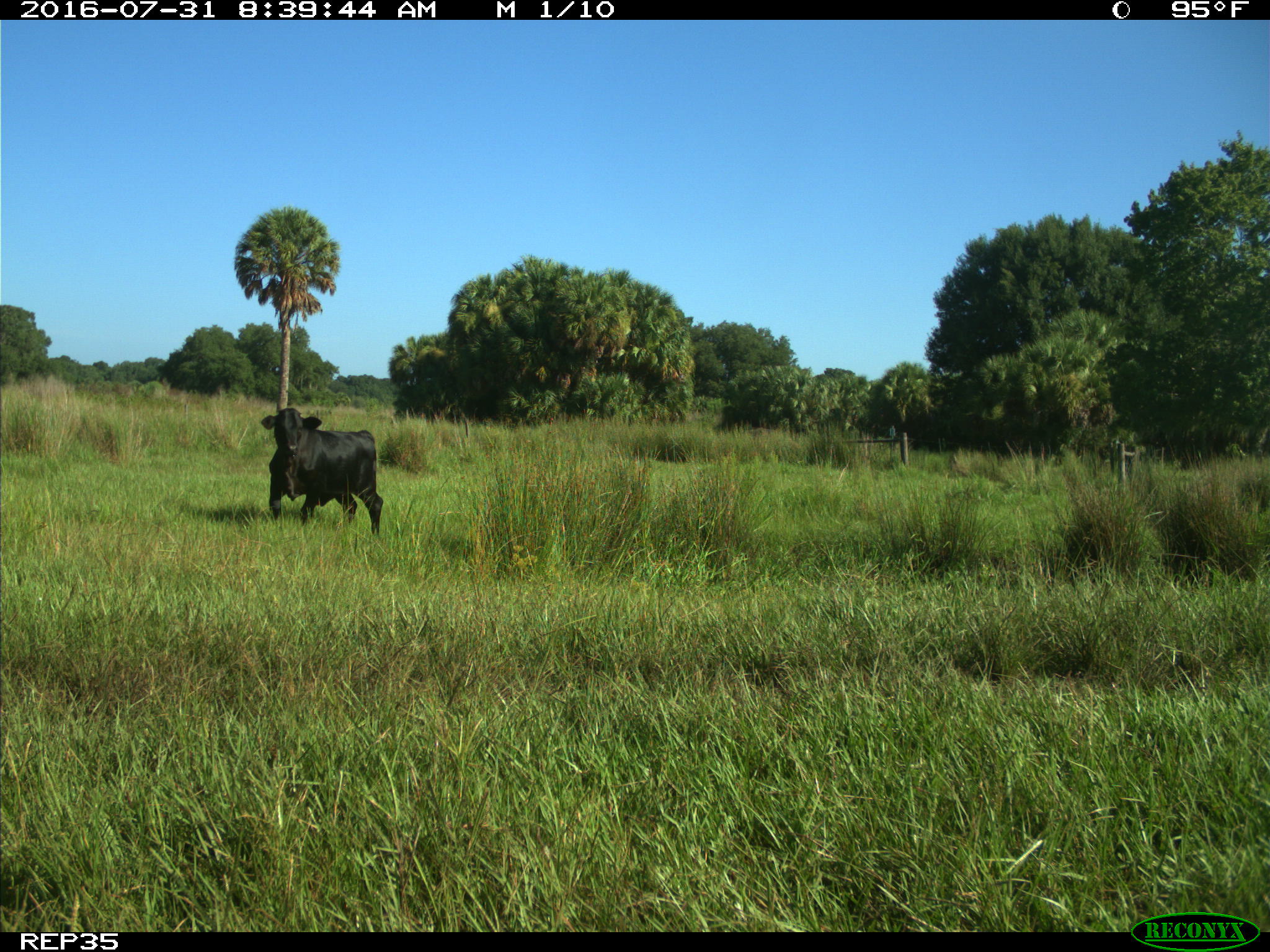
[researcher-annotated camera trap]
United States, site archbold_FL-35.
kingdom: Animalia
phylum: Chordata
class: Mammalia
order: Artiodactyla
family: Bovidae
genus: Bos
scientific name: Bos taurus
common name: domestic cow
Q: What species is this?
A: Bos taurus (domestic cow).